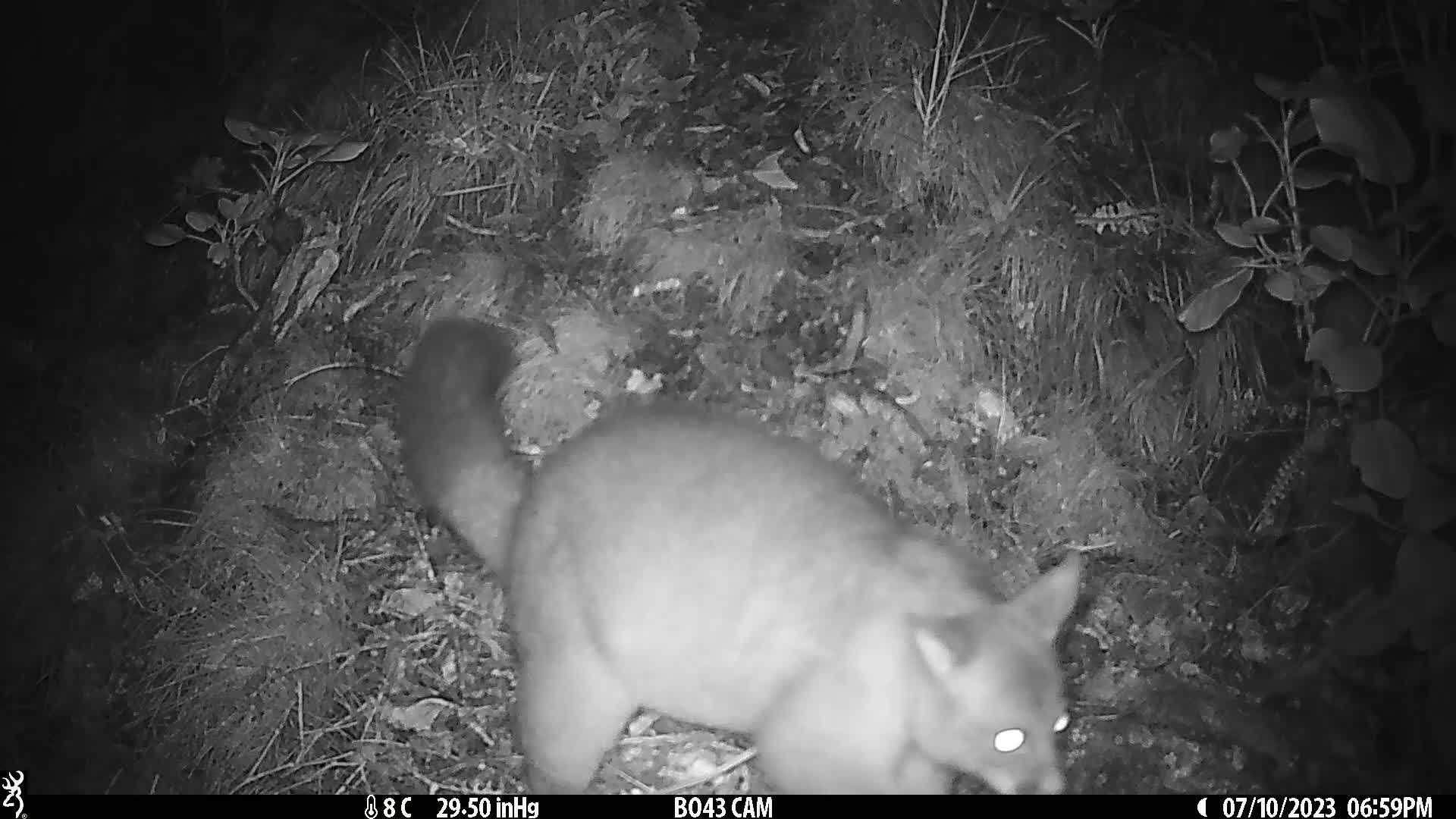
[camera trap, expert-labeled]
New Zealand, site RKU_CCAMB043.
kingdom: Animalia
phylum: Chordata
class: Mammalia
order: Diprotodontia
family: Phalangeridae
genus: Trichosurus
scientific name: Trichosurus vulpecula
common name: common brushtail possum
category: possum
Possum (common brushtail possum) (Trichosurus vulpecula).